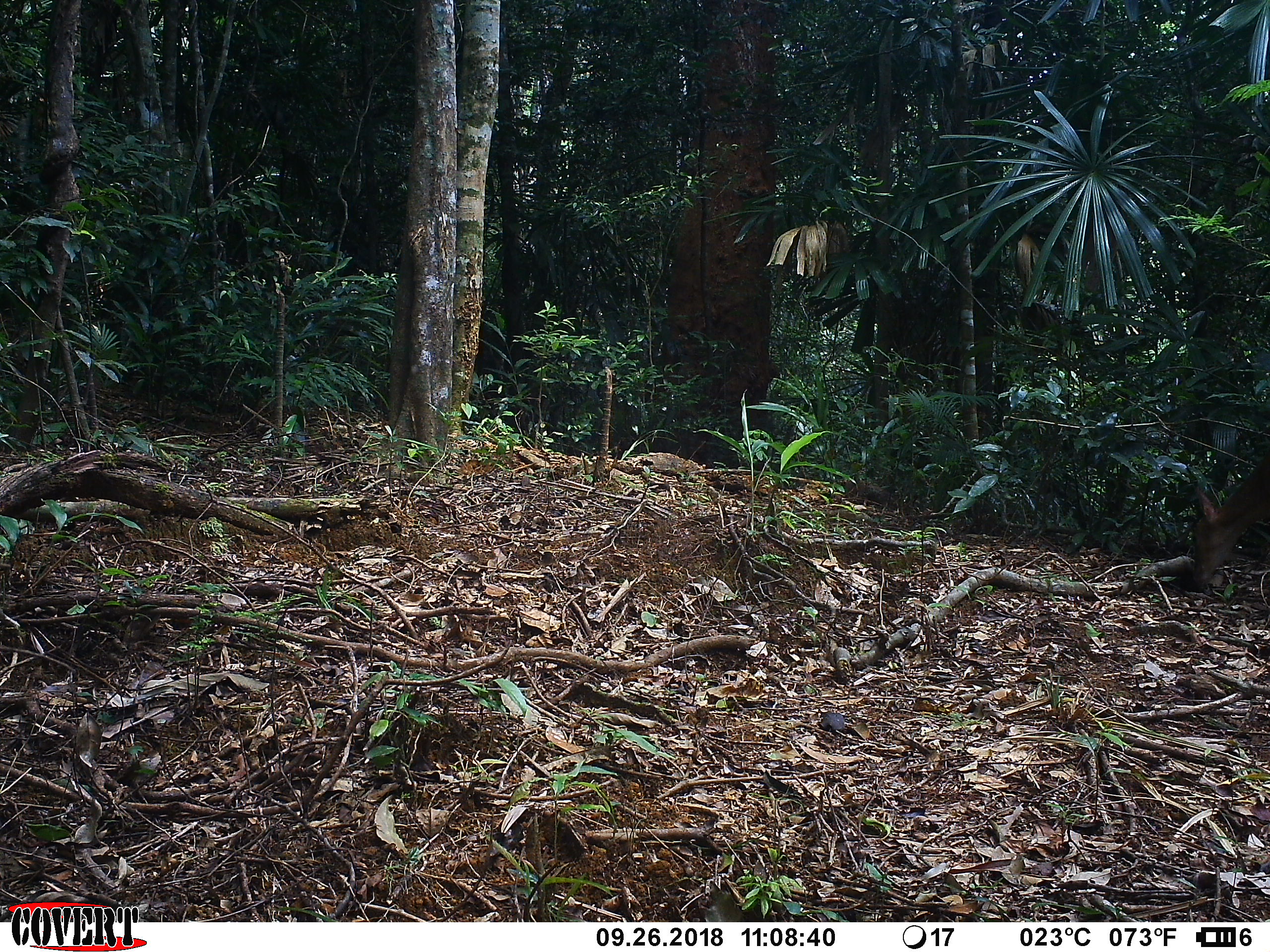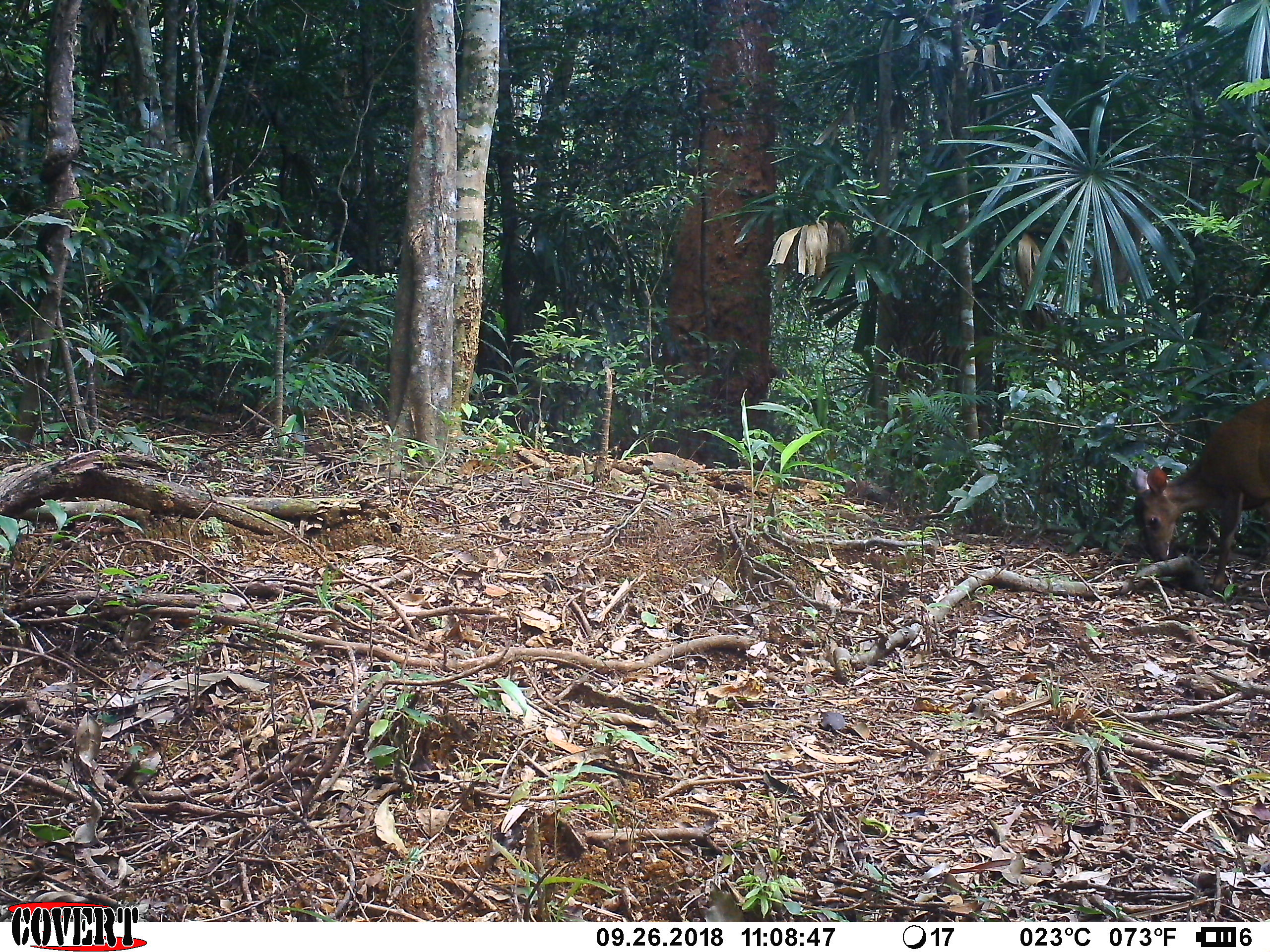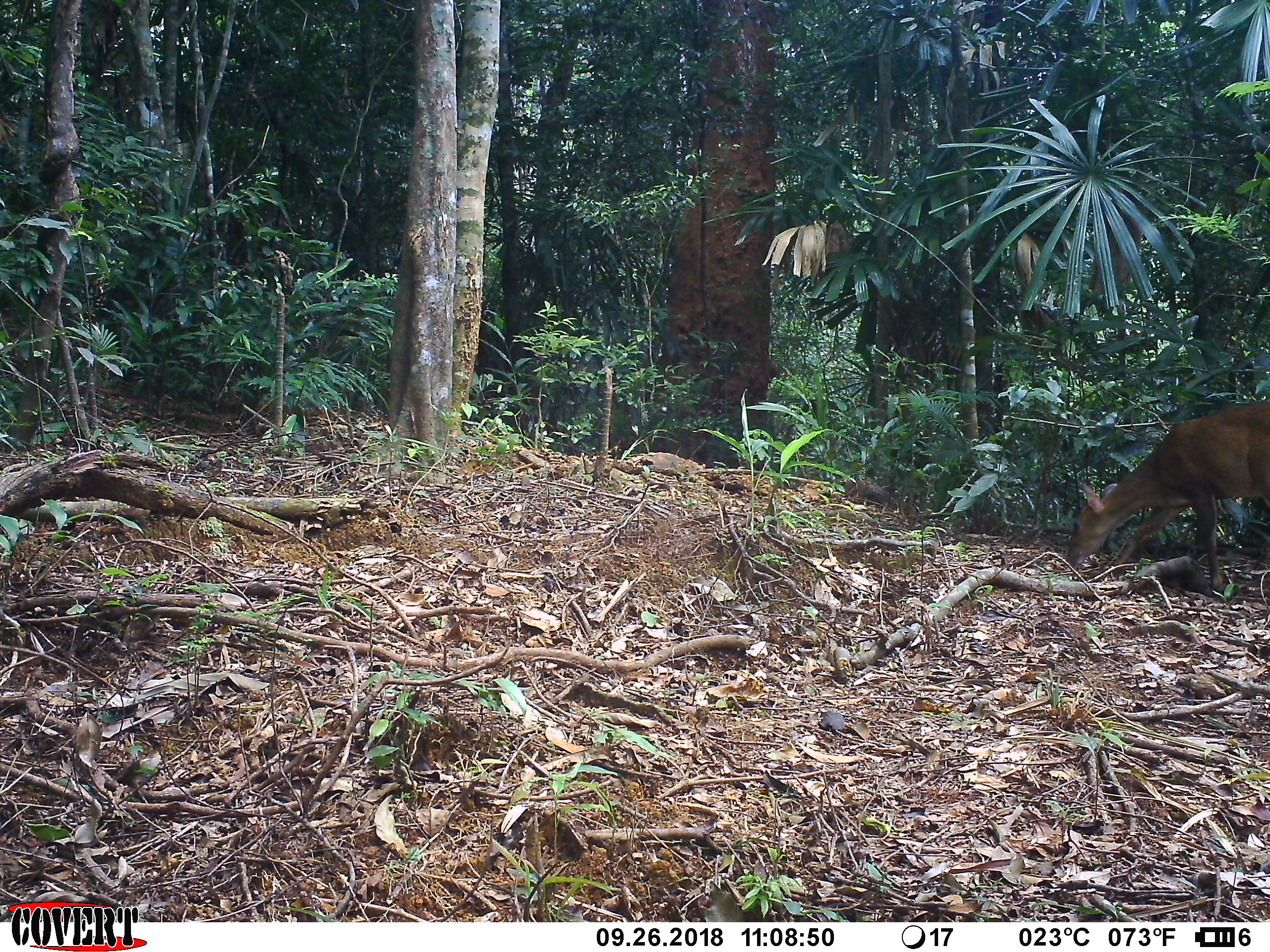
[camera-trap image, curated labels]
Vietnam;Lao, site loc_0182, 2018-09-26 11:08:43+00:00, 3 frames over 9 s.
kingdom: Animalia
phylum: Chordata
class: Mammalia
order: Artiodactyla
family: Cervidae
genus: Muntiacus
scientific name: Muntiacus vuquangensis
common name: large-antlered muntjac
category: large antlered muntjac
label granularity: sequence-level